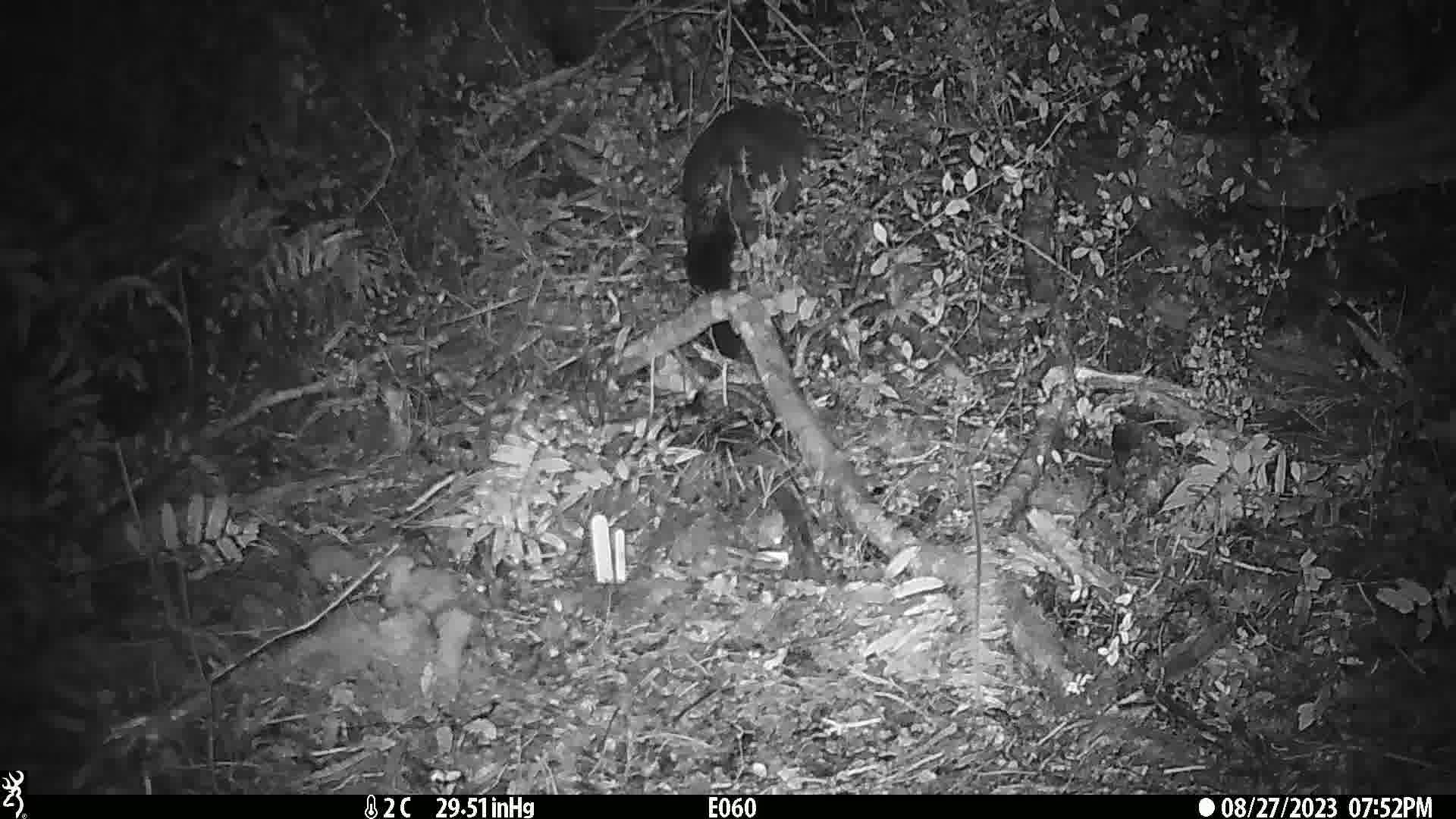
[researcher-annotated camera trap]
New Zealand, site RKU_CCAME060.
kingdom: Animalia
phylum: Chordata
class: Mammalia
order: Diprotodontia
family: Phalangeridae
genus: Trichosurus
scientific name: Trichosurus vulpecula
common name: common brushtail possum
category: possum